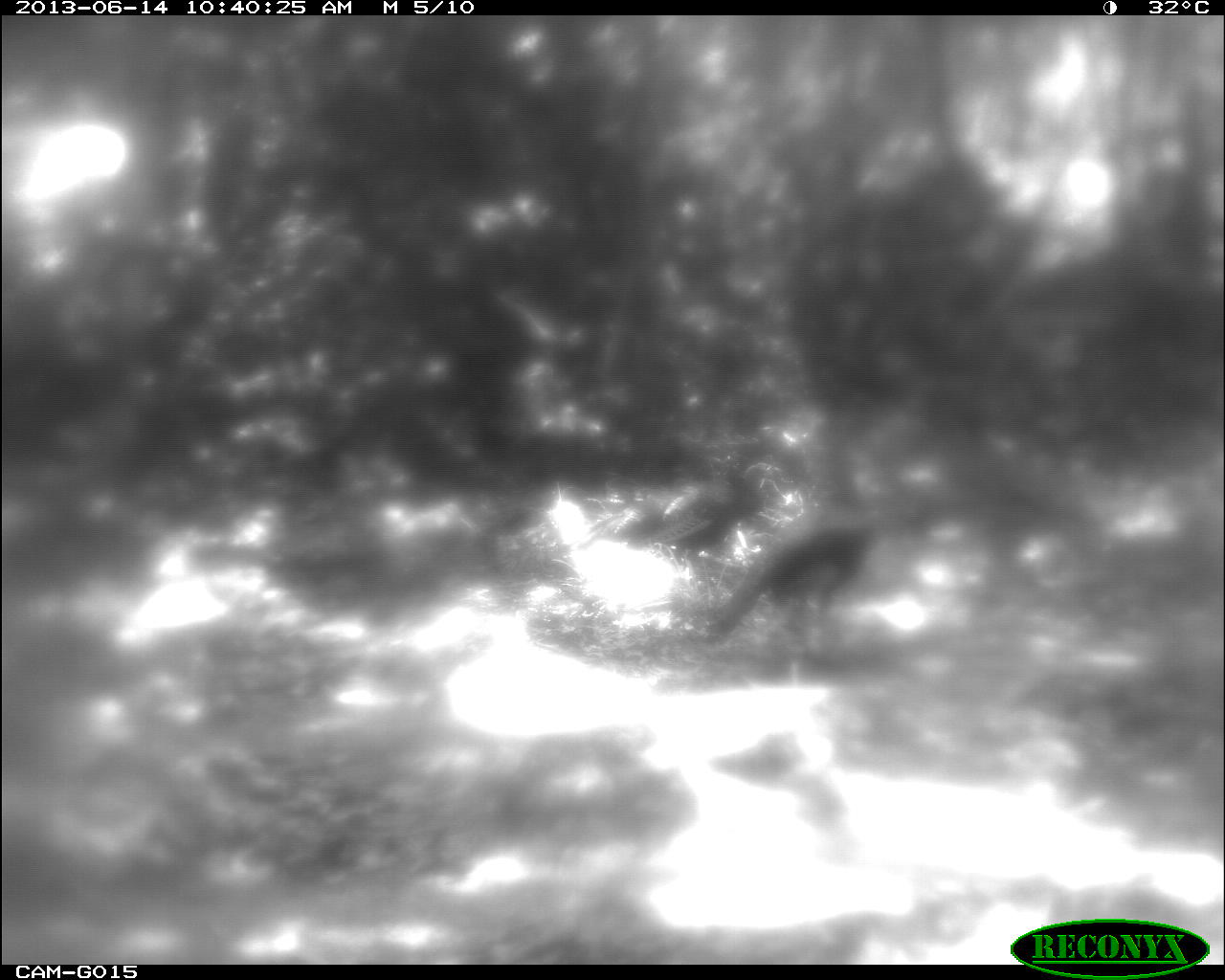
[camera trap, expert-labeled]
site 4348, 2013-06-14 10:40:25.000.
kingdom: Animalia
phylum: Chordata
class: Aves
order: Galliformes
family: Phasianidae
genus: Meleagris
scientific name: Meleagris ocellata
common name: ocellated turkey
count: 2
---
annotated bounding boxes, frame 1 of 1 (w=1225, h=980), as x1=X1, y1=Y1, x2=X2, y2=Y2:
meleagris ocellata: x1=695, y1=405, x2=874, y2=671; x1=617, y1=452, x2=765, y2=586